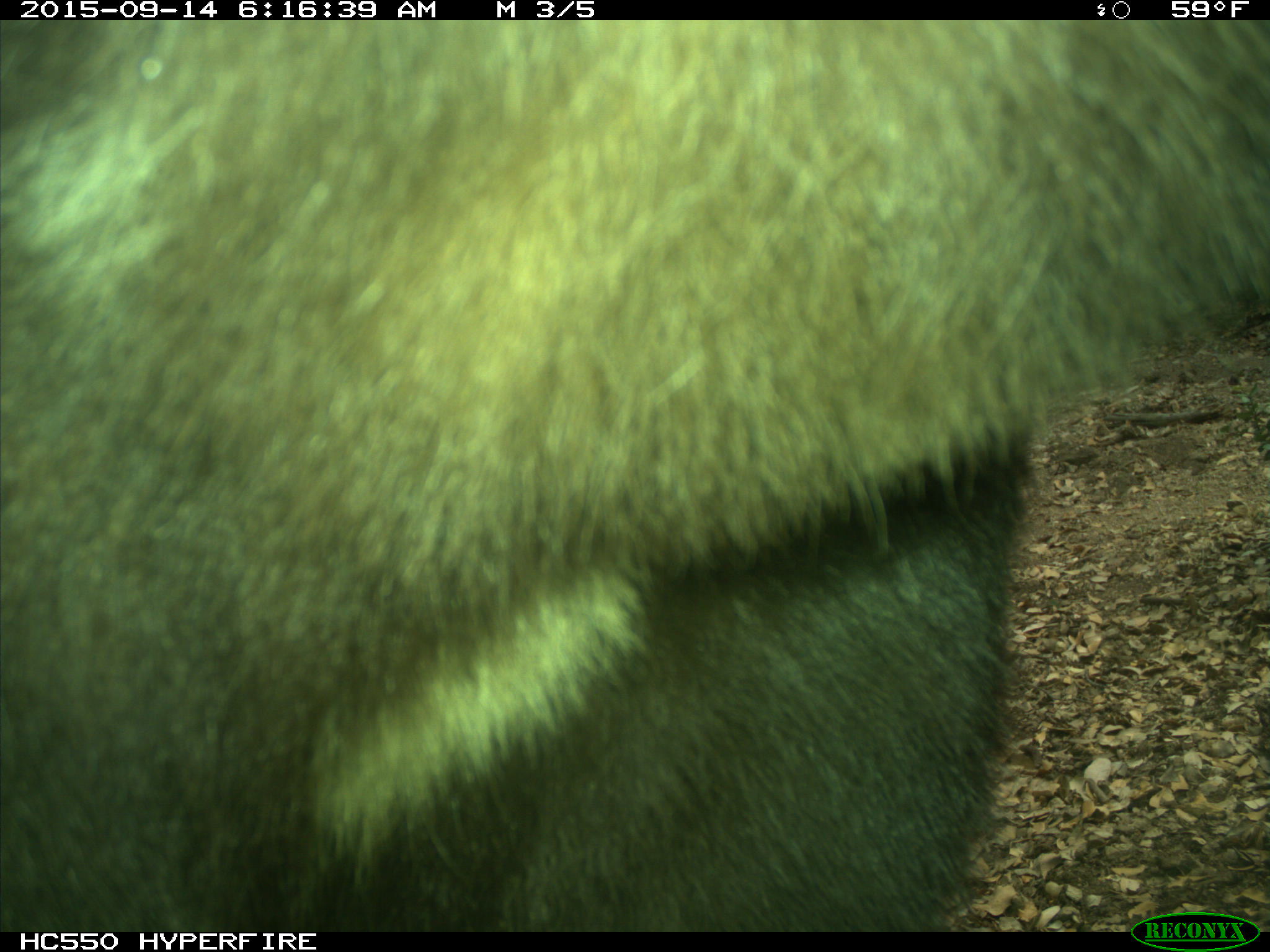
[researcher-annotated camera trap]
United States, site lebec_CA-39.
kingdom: Animalia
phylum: Chordata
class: Mammalia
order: Carnivora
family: Ursidae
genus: Ursus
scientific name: Ursus americanus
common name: american black bear